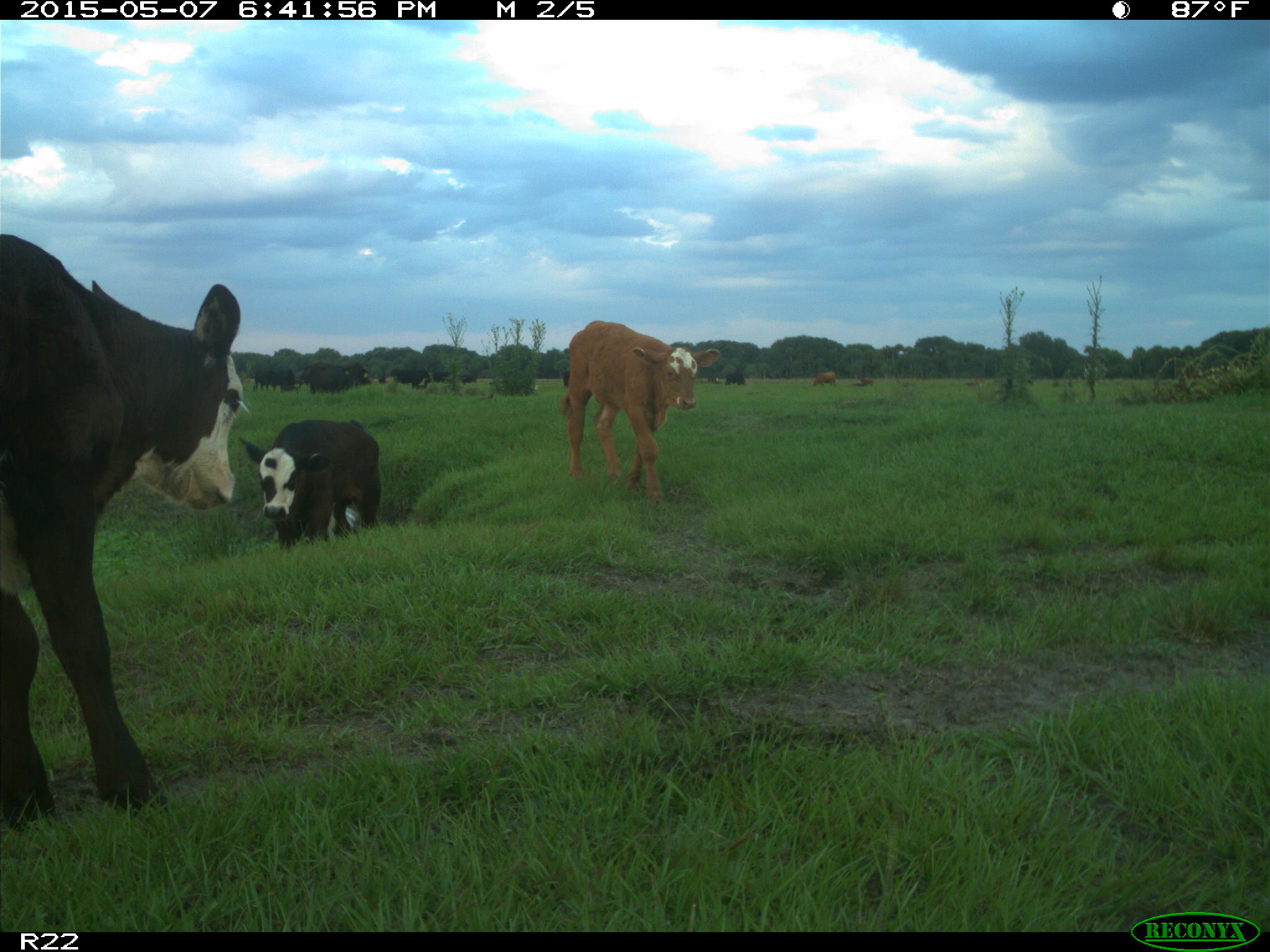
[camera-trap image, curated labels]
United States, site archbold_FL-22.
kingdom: Animalia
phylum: Chordata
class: Mammalia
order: Artiodactyla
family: Bovidae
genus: Bos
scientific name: Bos taurus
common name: domestic cow